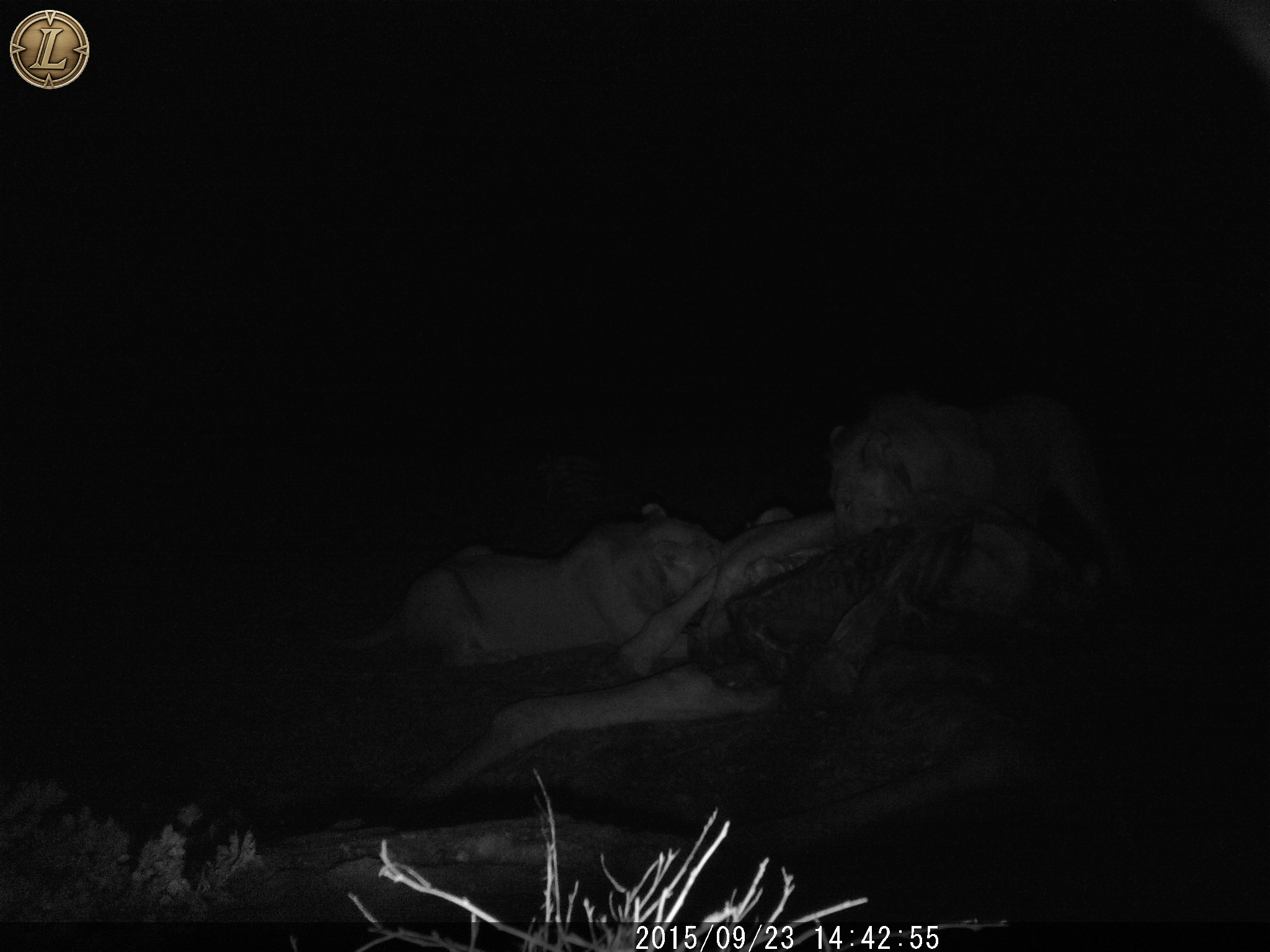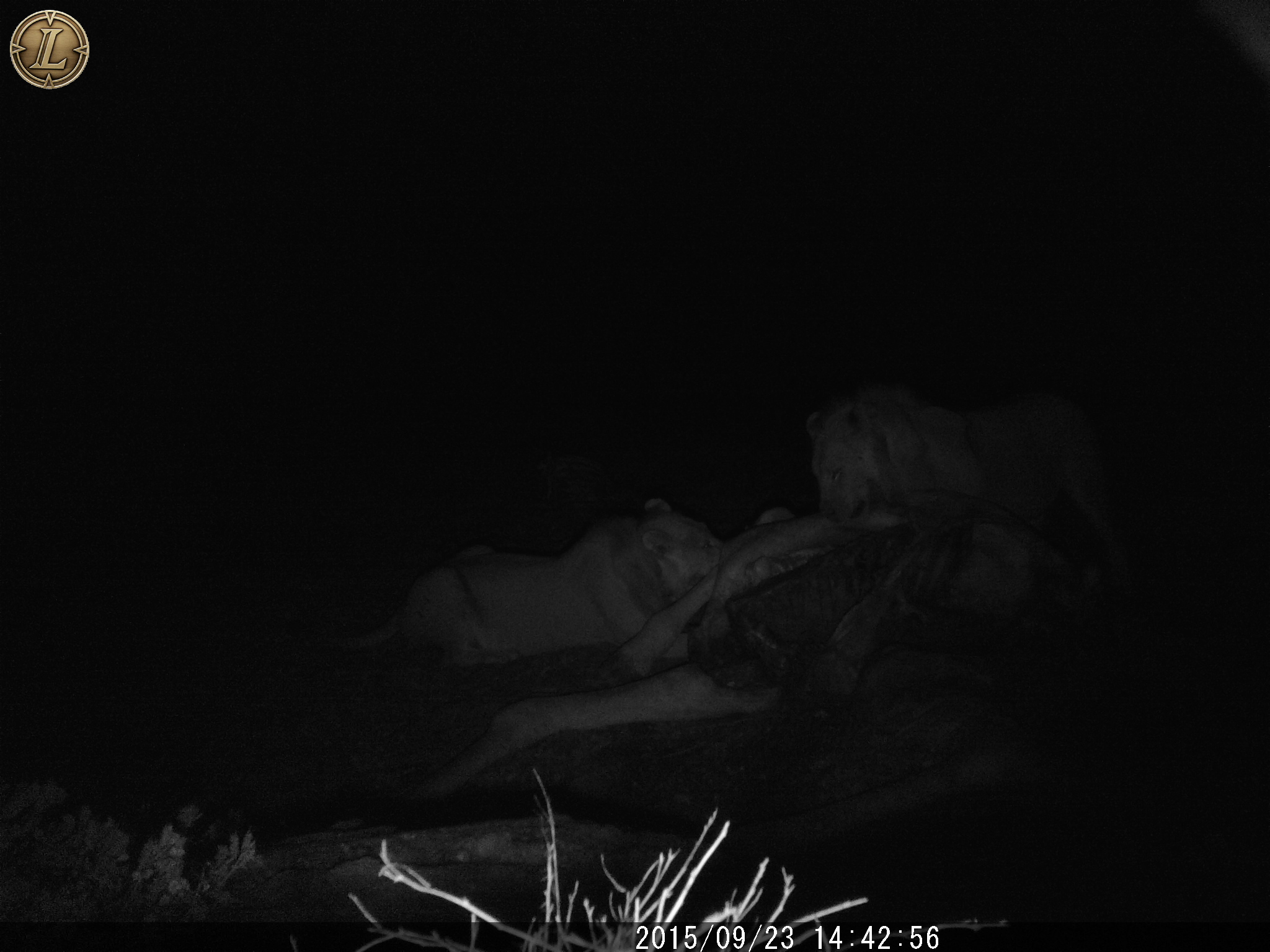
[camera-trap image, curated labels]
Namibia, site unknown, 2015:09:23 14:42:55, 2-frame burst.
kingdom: Animalia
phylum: Chordata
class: Mammalia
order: Carnivora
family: Felidae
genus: Panthera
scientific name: Panthera leo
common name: lion